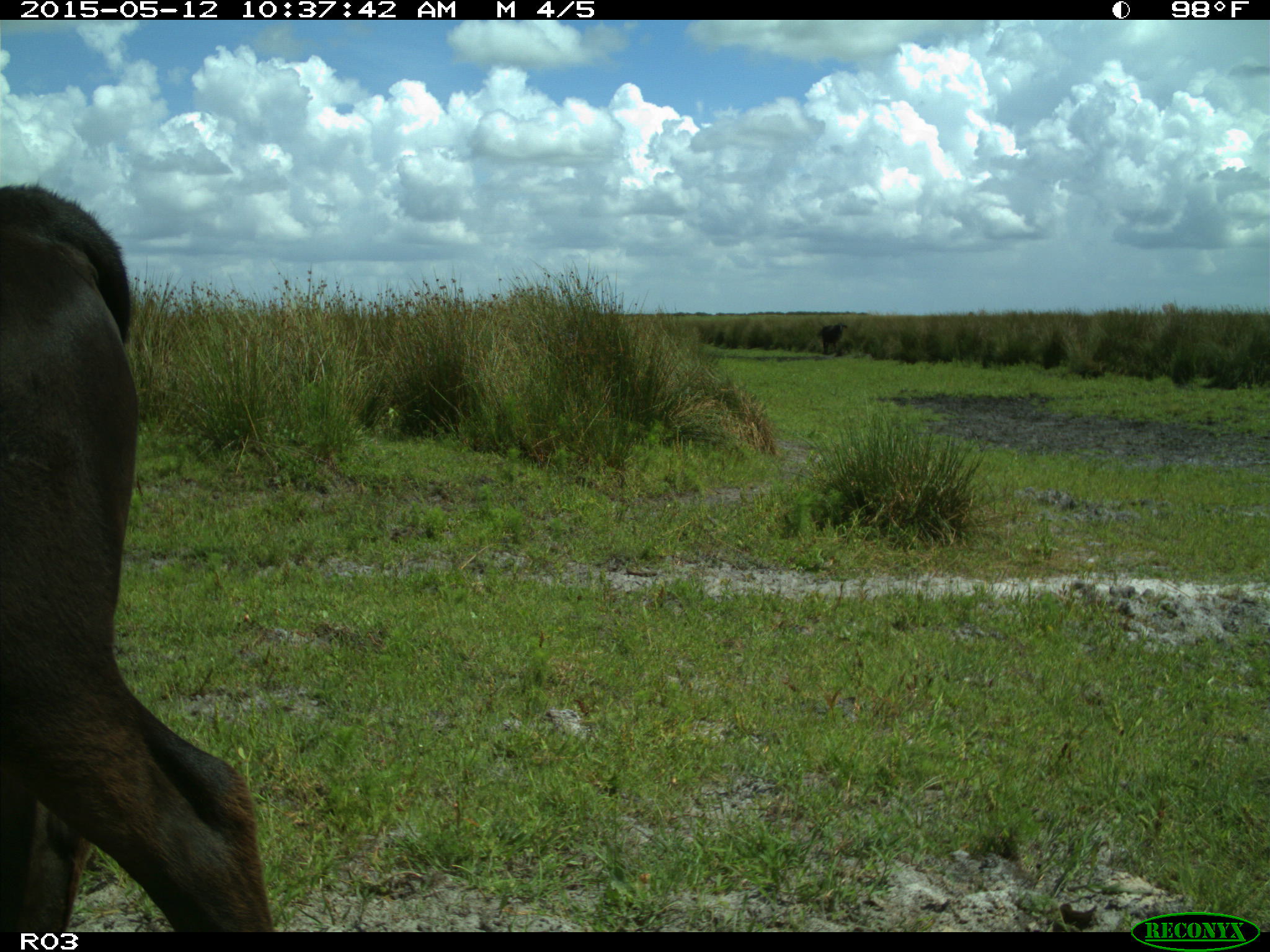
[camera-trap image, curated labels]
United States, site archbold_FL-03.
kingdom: Animalia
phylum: Chordata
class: Mammalia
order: Artiodactyla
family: Bovidae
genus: Bos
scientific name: Bos taurus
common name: domestic cow